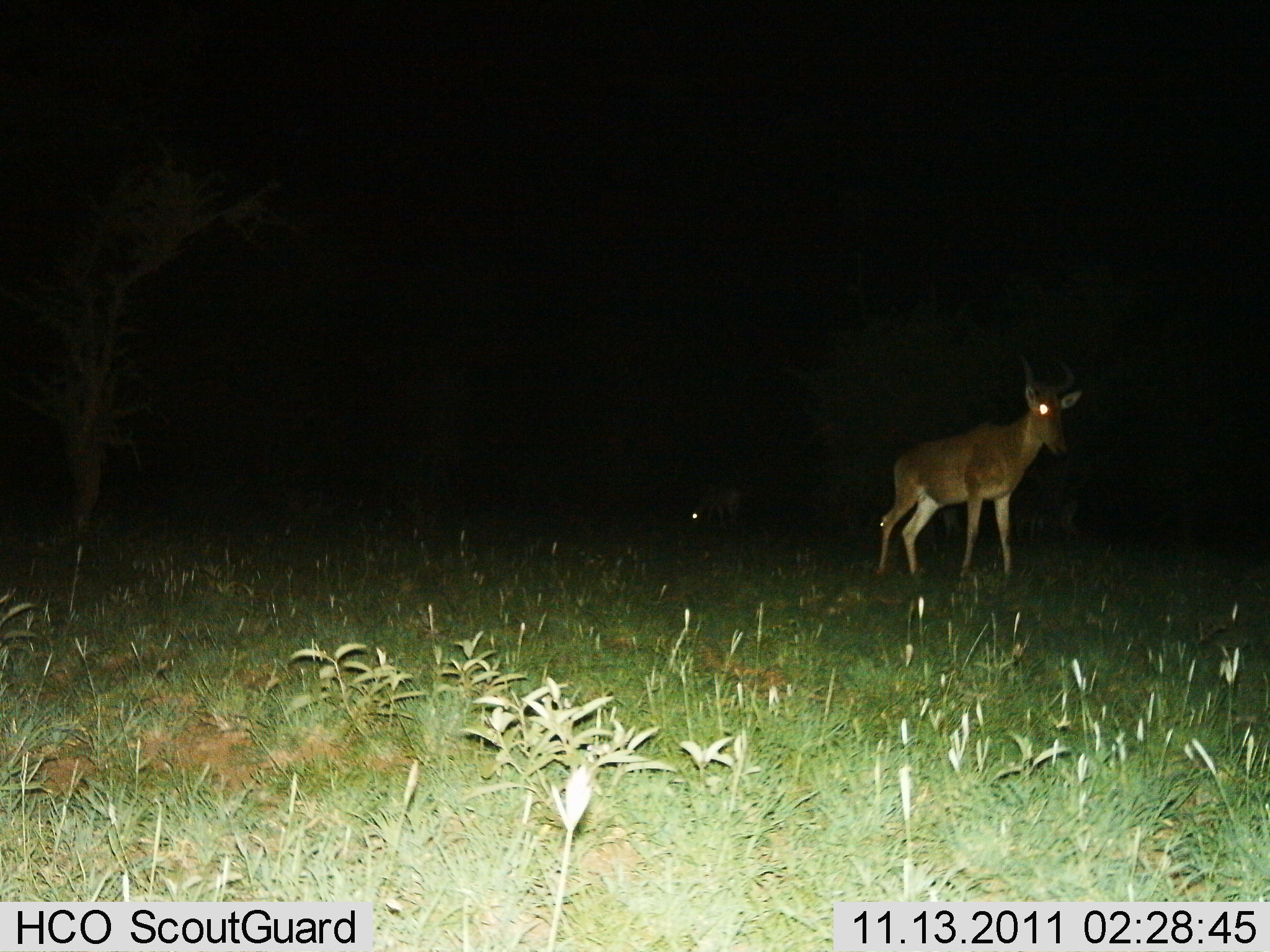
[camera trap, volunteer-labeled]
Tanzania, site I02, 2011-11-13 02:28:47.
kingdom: Animalia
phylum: Chordata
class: Mammalia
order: Artiodactyla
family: Bovidae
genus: Alcelaphus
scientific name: Alcelaphus buselaphus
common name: hartebeest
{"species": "hartebeest (Alcelaphus buselaphus)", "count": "2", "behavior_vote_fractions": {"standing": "100%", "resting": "9%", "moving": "9%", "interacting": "0%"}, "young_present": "0%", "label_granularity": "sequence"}